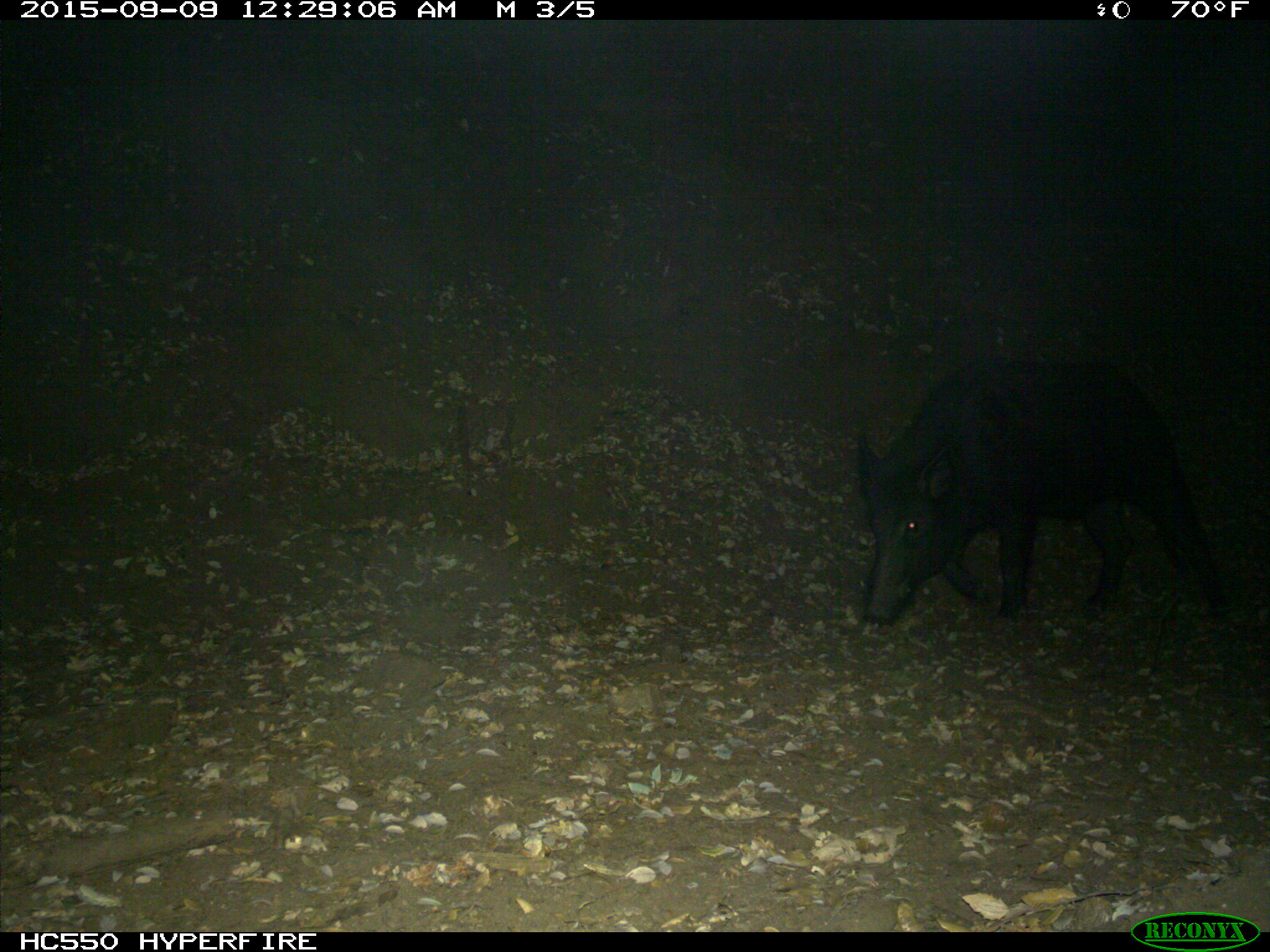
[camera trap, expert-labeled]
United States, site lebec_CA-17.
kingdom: Animalia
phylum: Chordata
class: Mammalia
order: Artiodactyla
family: Suidae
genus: Sus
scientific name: Sus scrofa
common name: wild boar